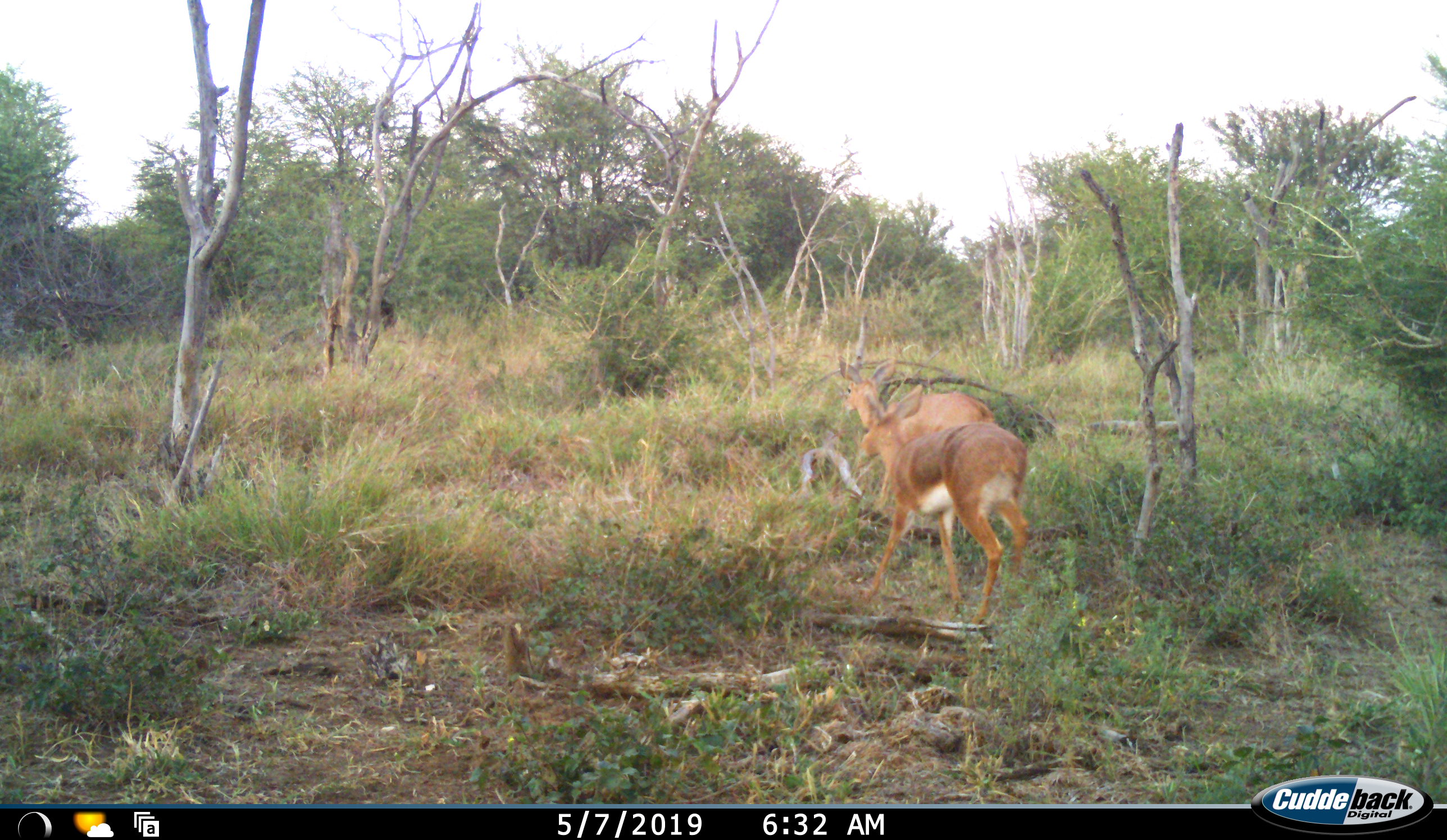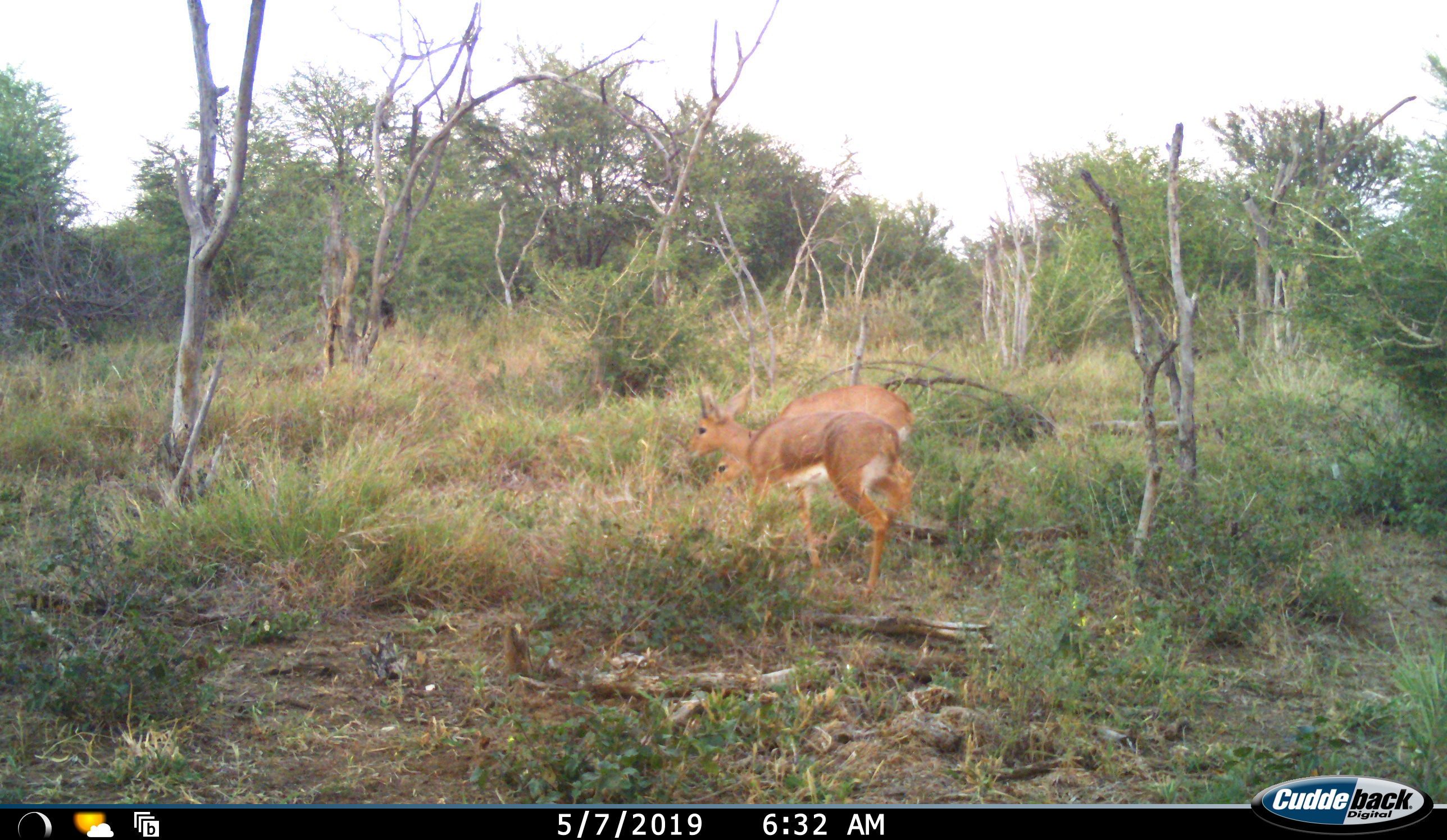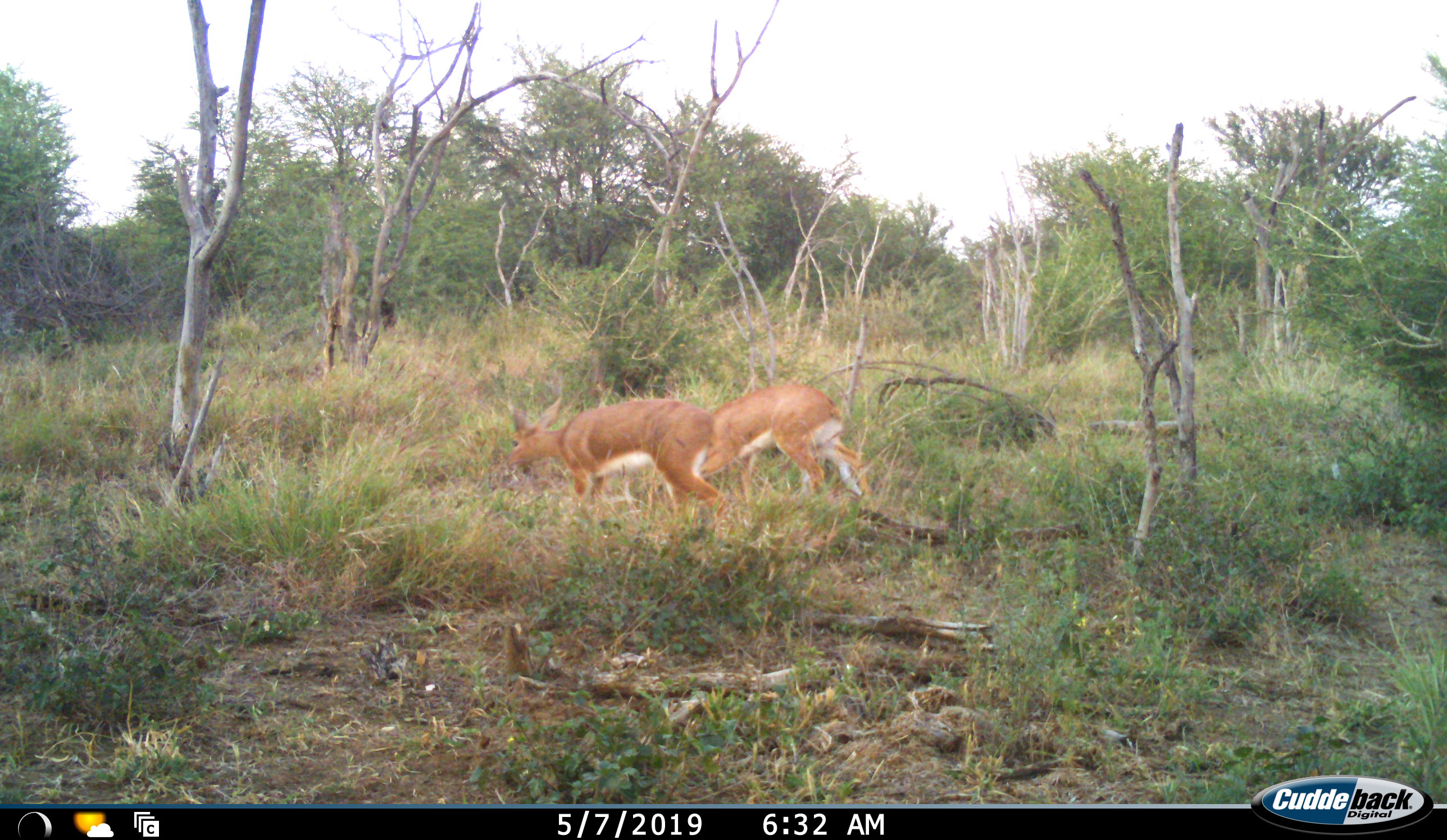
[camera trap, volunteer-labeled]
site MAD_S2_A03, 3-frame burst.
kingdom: Animalia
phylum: Chordata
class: Mammalia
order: Artiodactyla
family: Bovidae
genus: Redunca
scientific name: Redunca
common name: reedbuck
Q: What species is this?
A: Reedbuck (Redunca).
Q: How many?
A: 2.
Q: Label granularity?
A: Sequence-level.